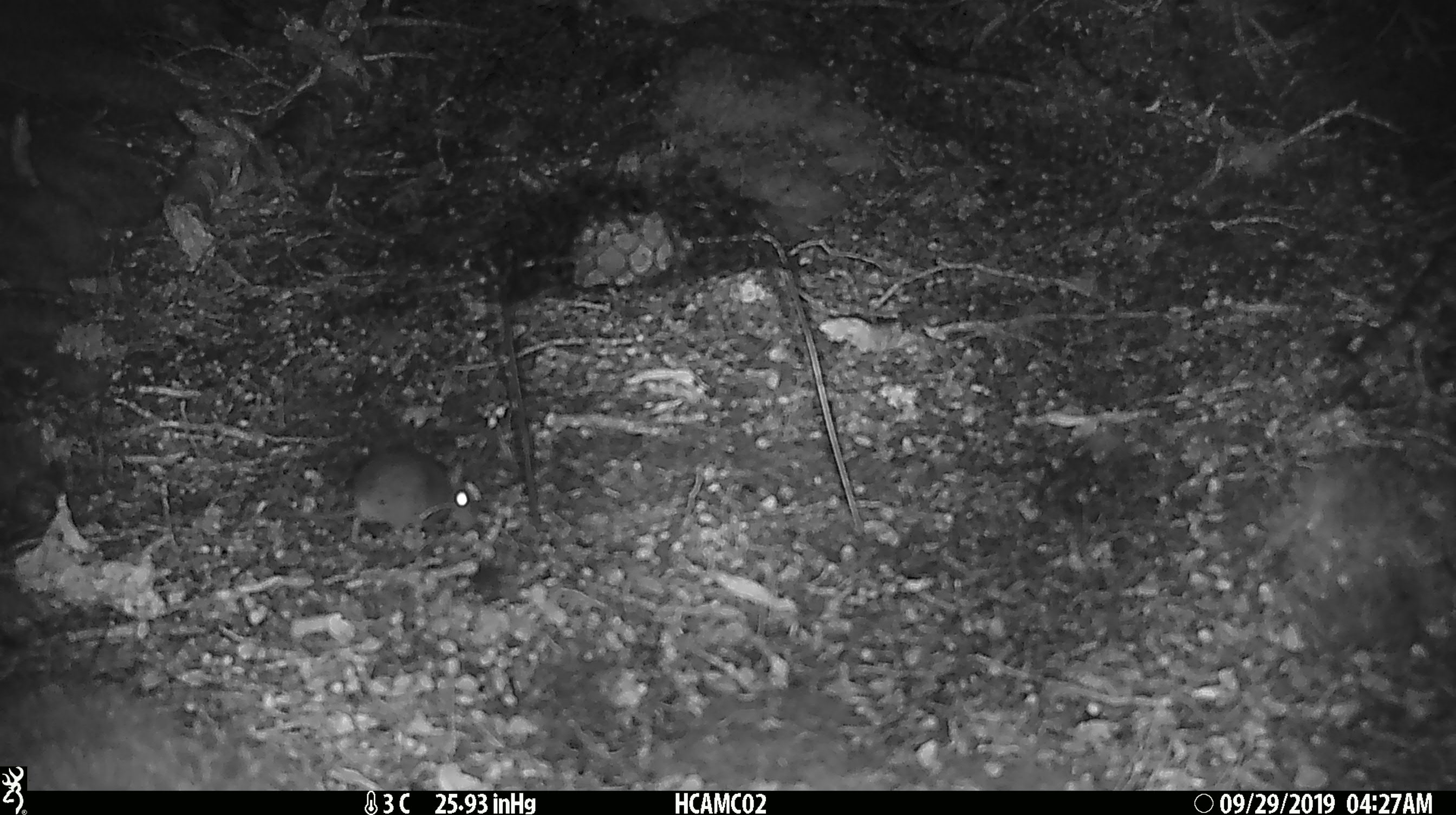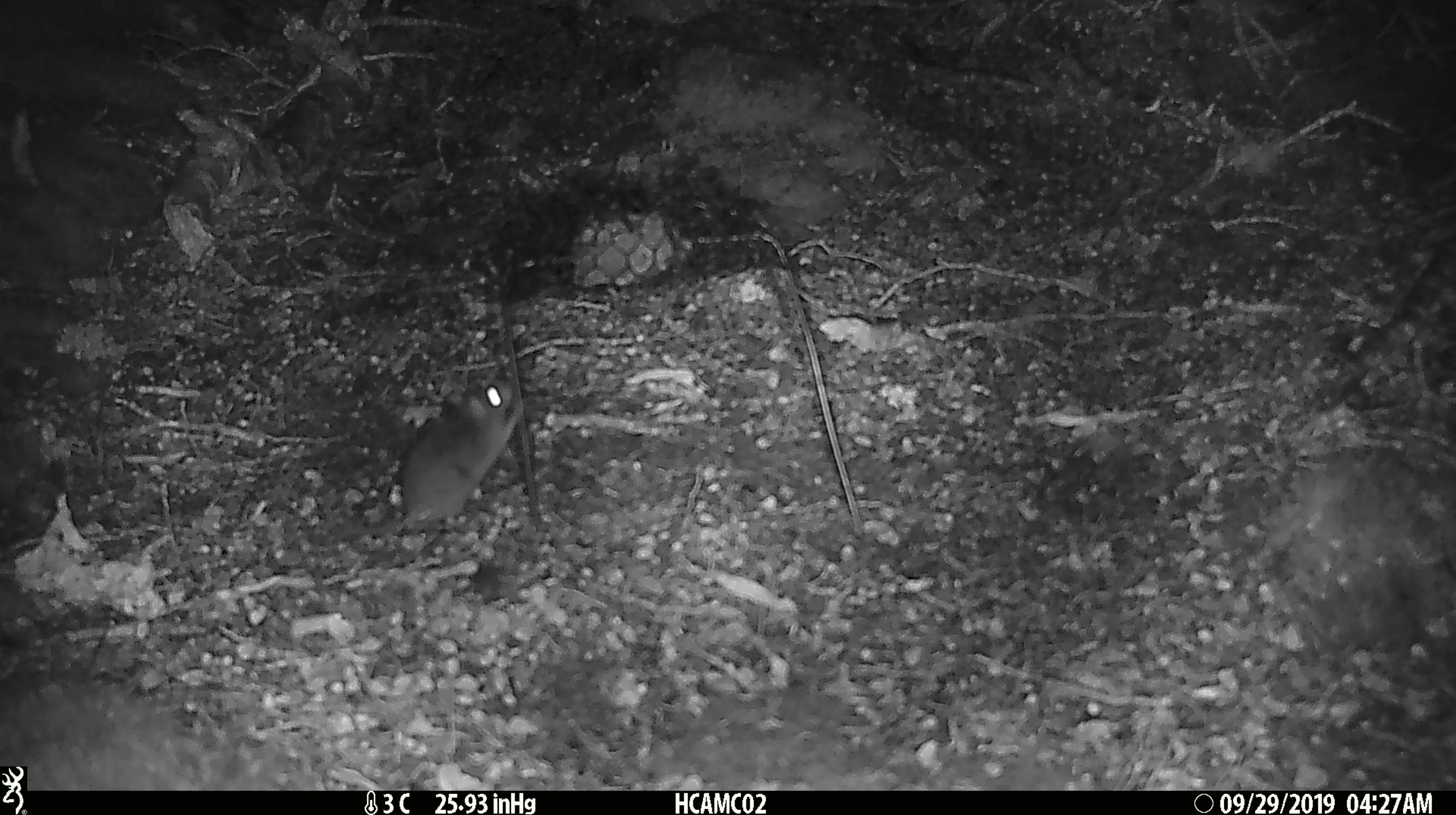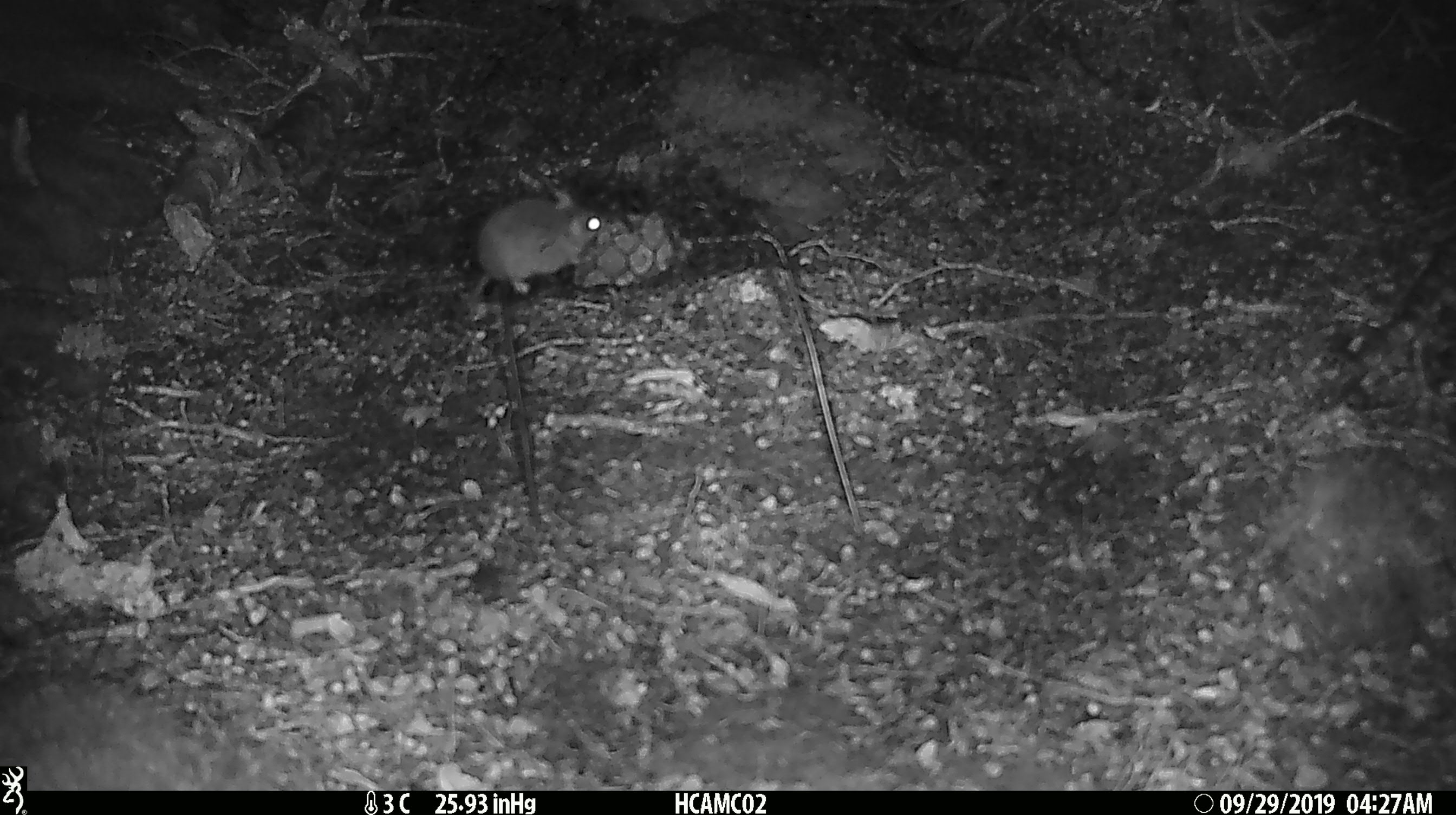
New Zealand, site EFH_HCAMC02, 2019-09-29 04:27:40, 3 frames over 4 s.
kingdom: Animalia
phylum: Chordata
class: Mammalia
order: Rodentia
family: Muridae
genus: Mus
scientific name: Mus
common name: mouse